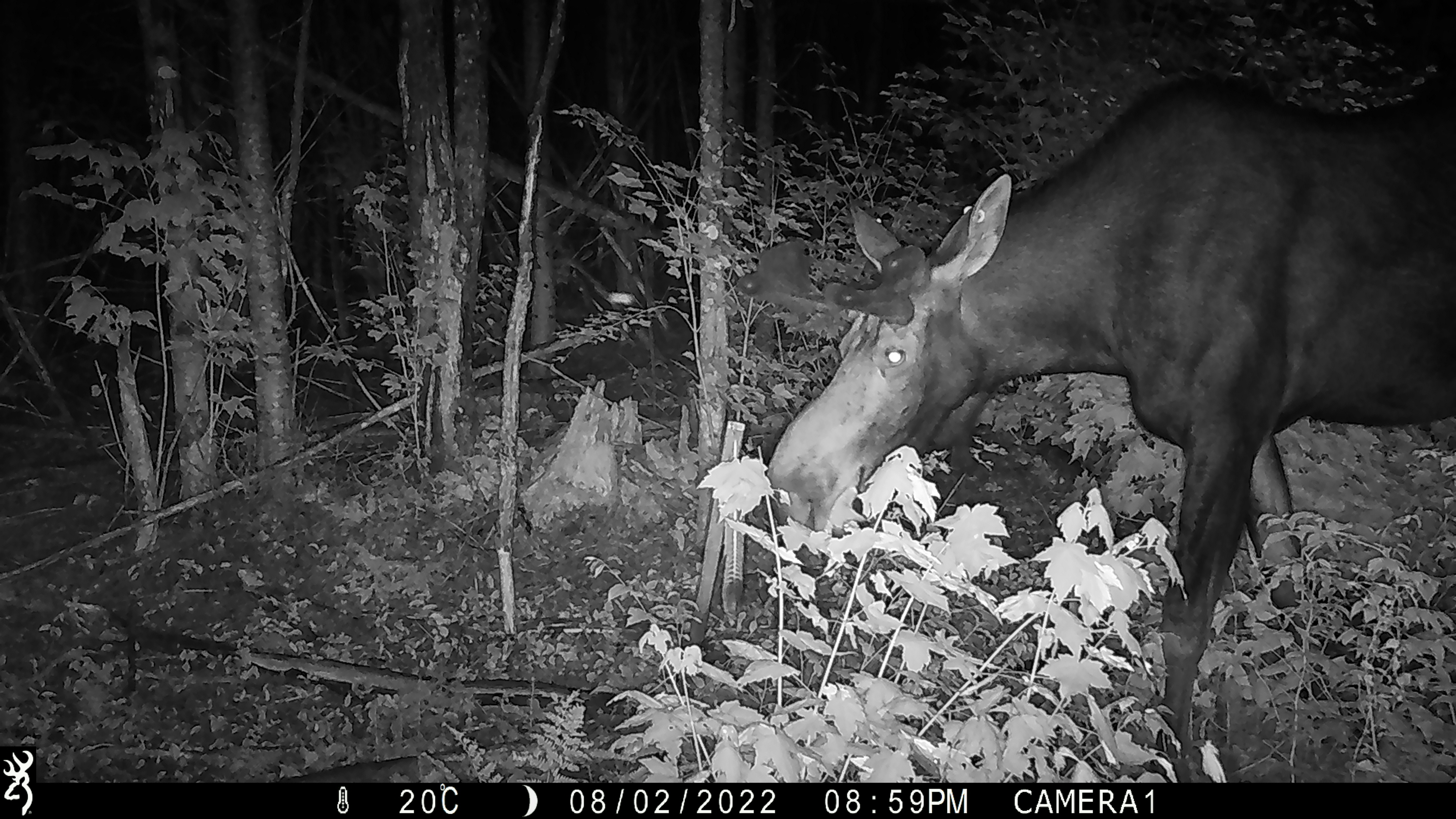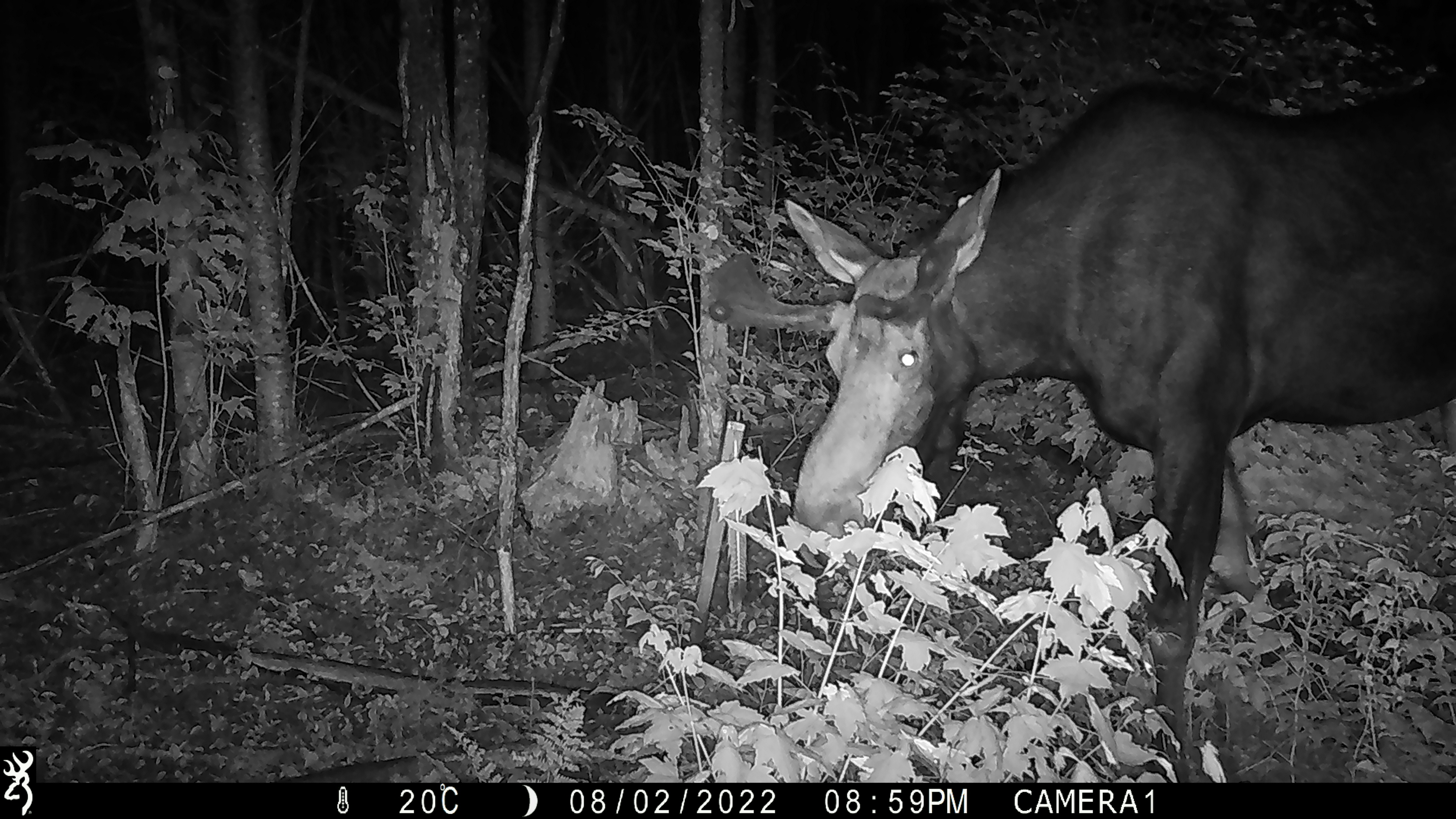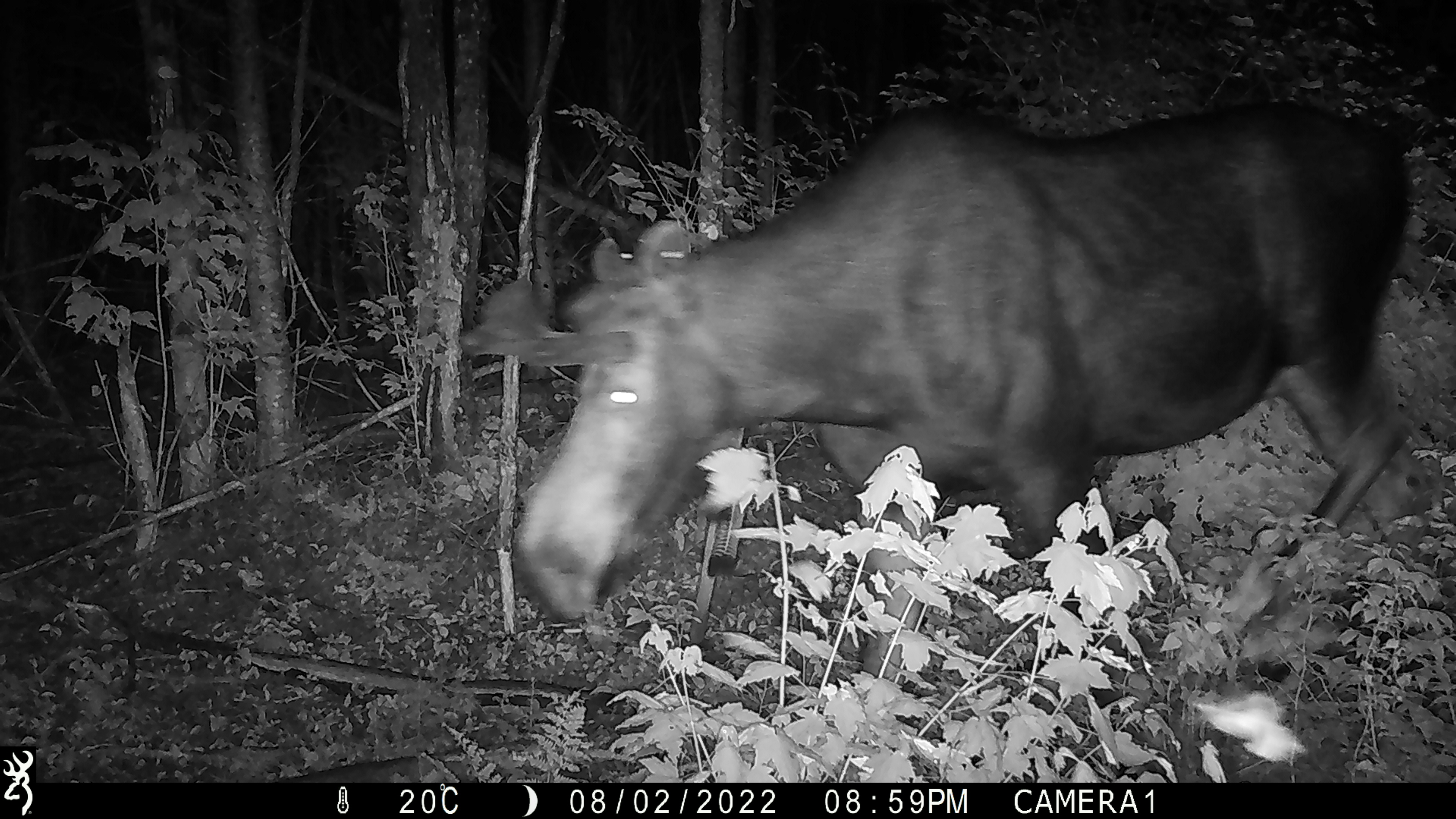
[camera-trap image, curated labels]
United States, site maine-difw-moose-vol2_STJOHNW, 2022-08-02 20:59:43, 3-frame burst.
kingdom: Animalia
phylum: Chordata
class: Mammalia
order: Artiodactyla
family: Cervidae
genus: Alces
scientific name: Alces alces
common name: moose